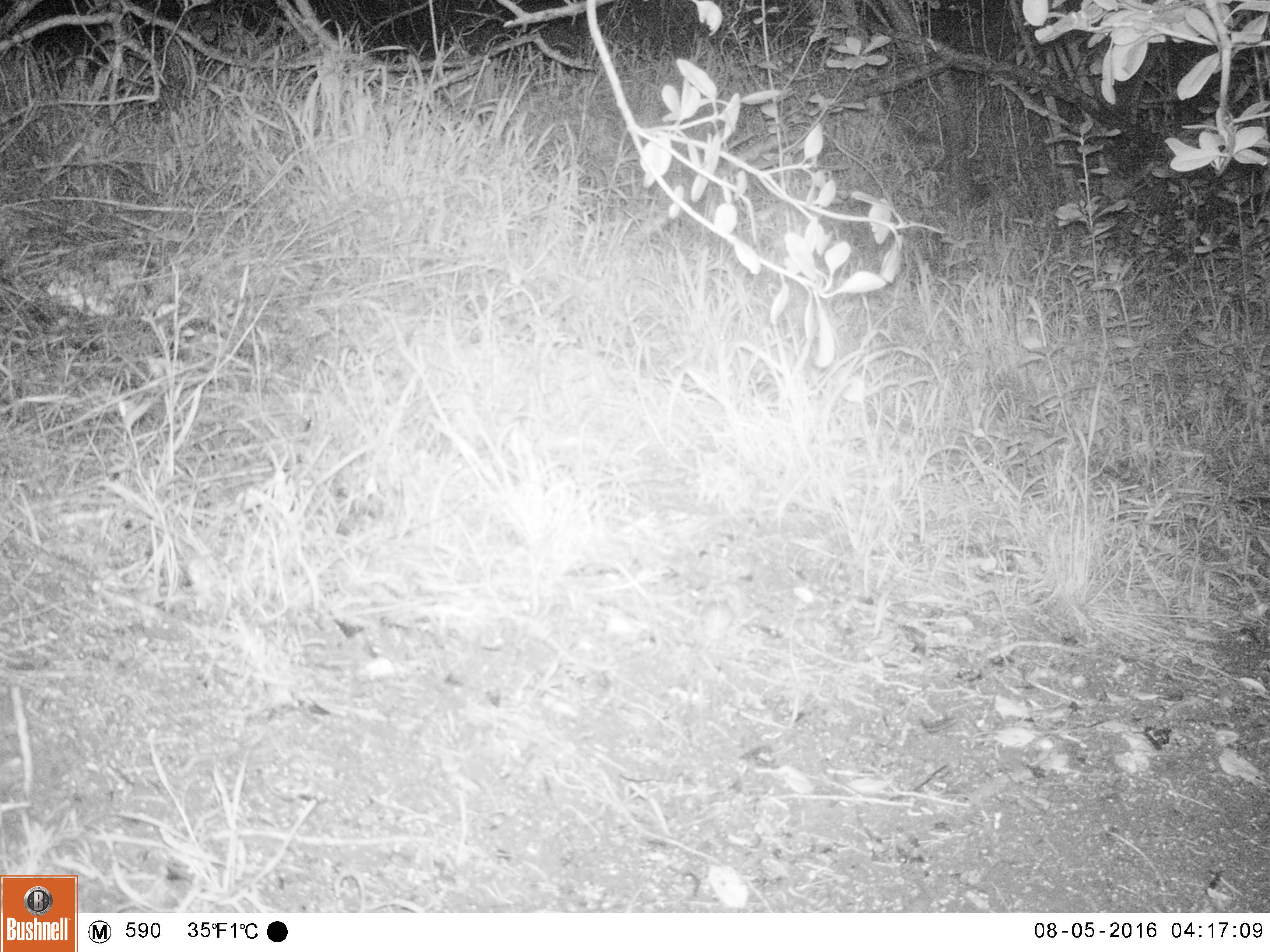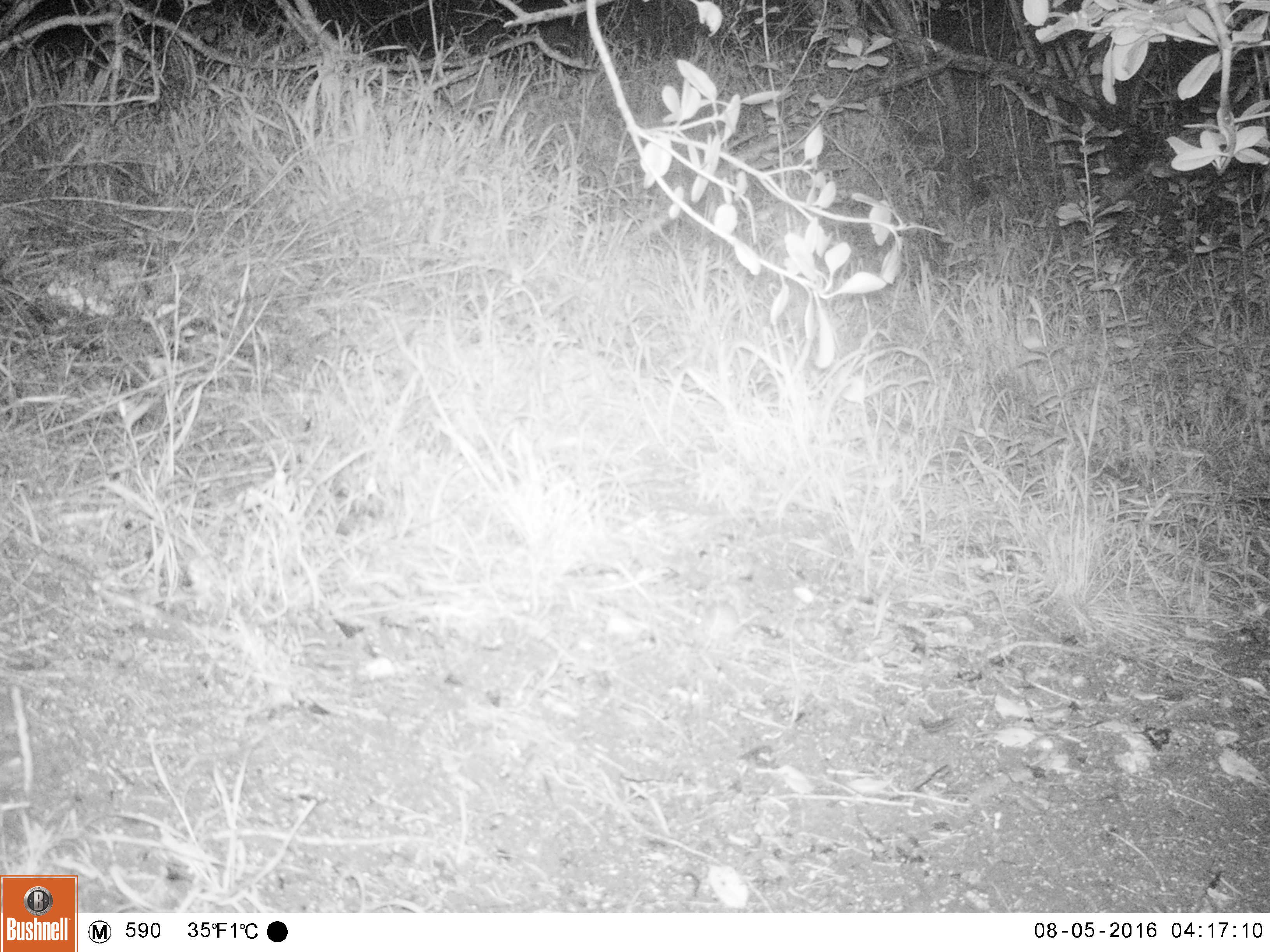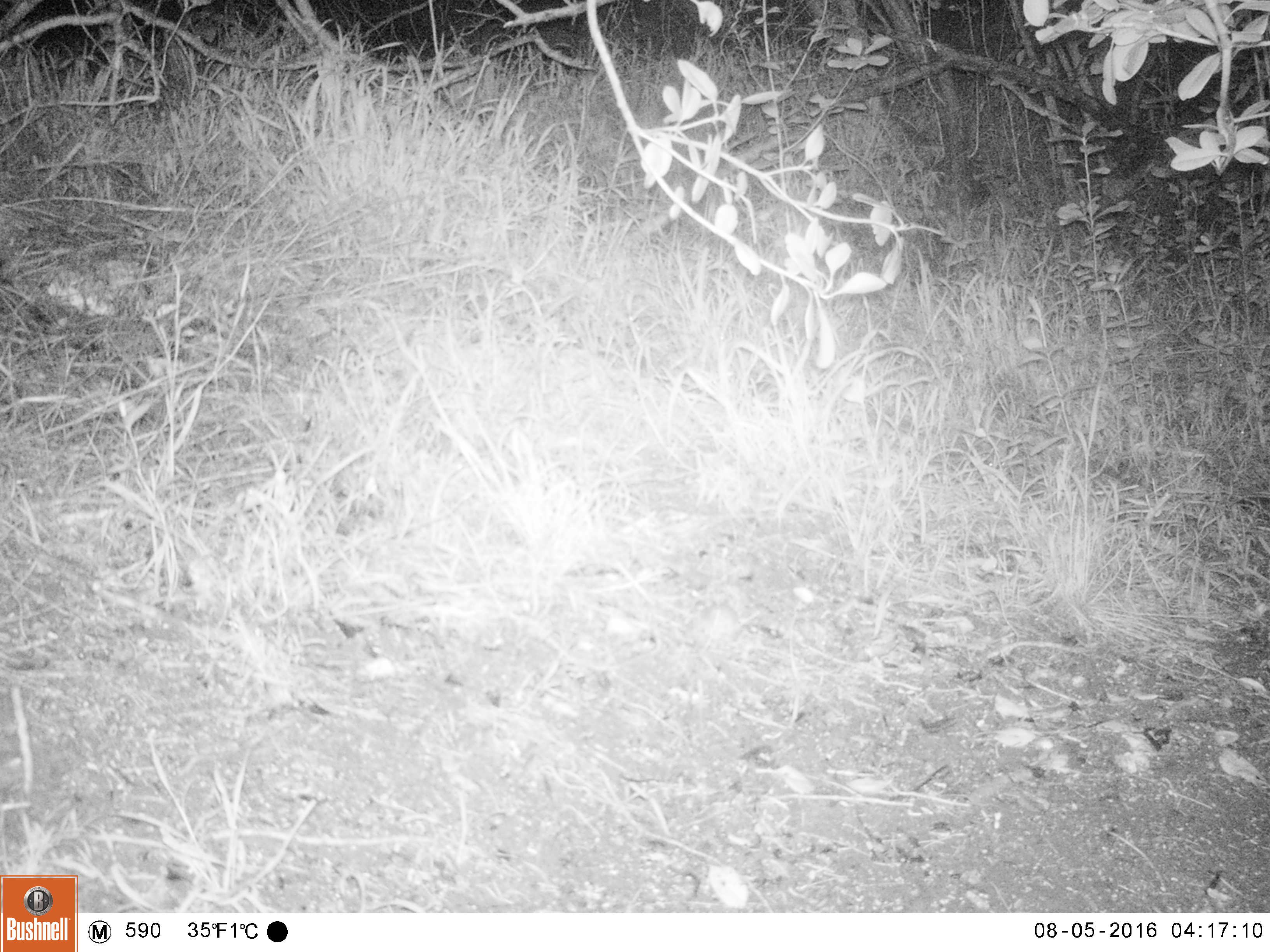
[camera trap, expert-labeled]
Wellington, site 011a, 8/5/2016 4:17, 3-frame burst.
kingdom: Animalia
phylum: Chordata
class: Mammalia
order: Rodentia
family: Muridae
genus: Mus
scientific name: Mus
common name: mouse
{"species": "mouse (Mus)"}